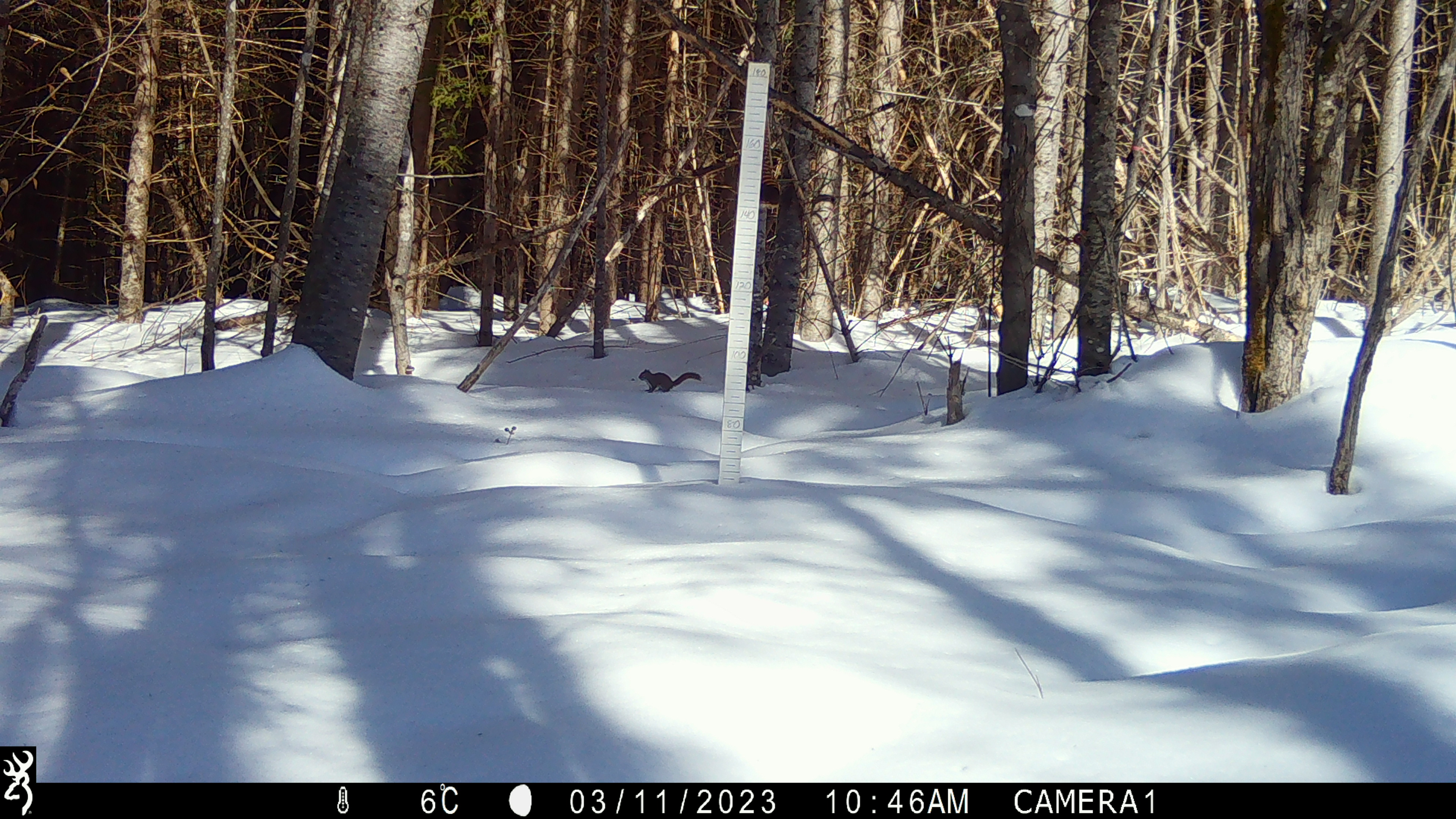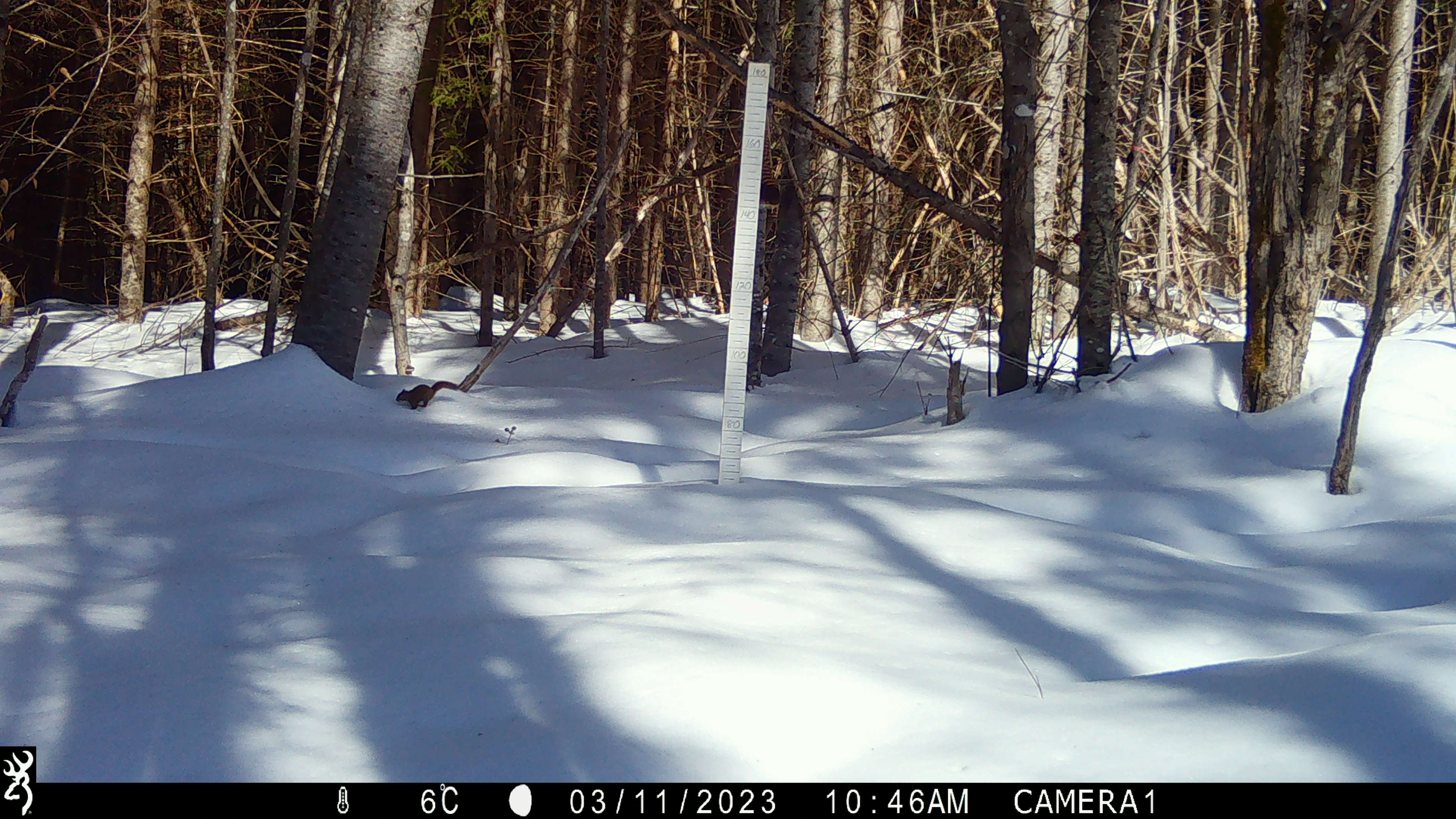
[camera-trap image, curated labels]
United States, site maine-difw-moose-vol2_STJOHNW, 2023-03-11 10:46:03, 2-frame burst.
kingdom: Animalia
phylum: Chordata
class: Mammalia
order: Rodentia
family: Sciuridae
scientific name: Tamiini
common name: chipmunk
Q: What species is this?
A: Chipmunk (Tamiini).